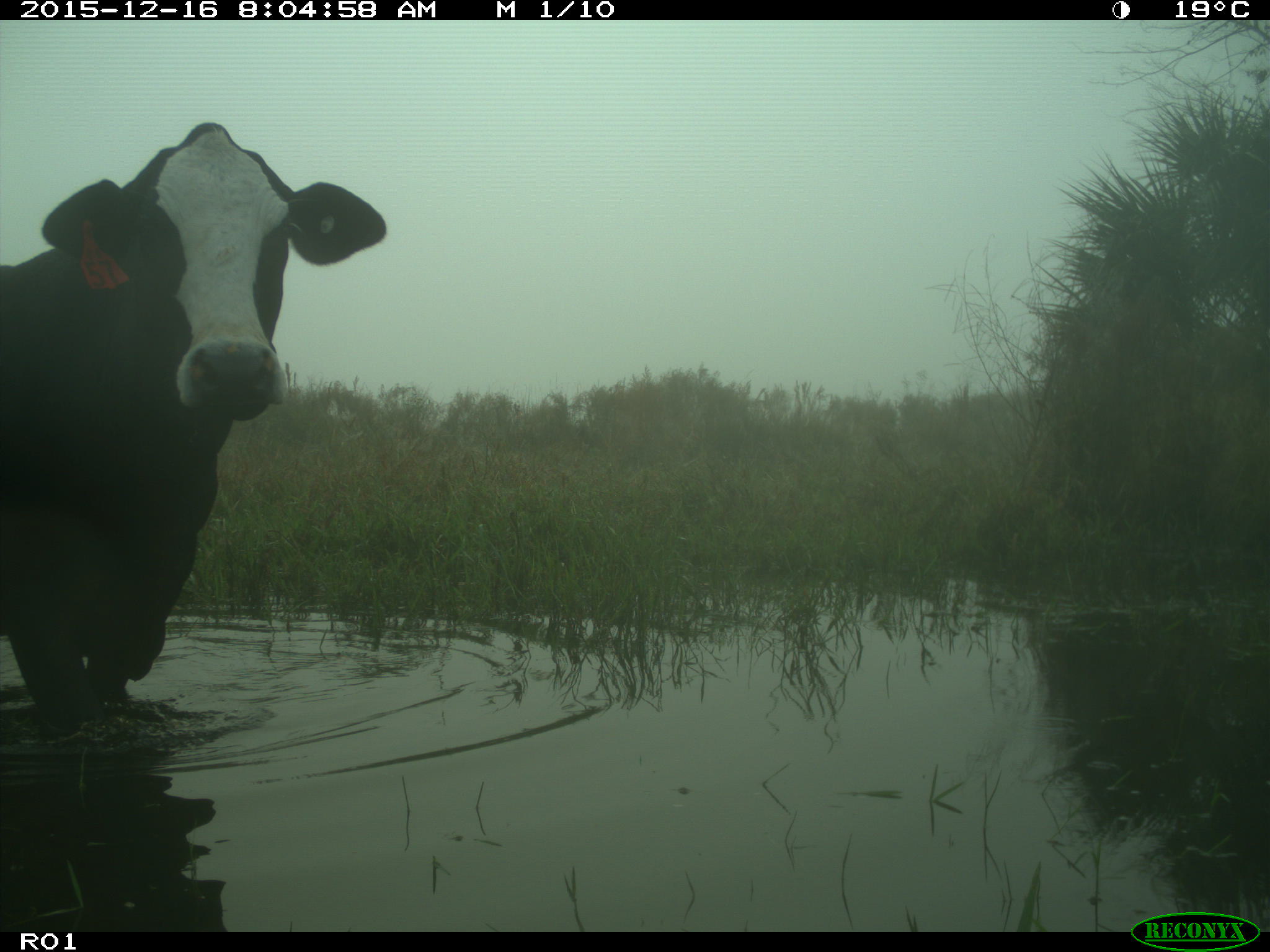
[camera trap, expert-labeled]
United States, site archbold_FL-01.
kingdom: Animalia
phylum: Chordata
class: Mammalia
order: Artiodactyla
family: Bovidae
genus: Bos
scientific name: Bos taurus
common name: domestic cow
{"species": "Bos taurus (domestic cow)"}